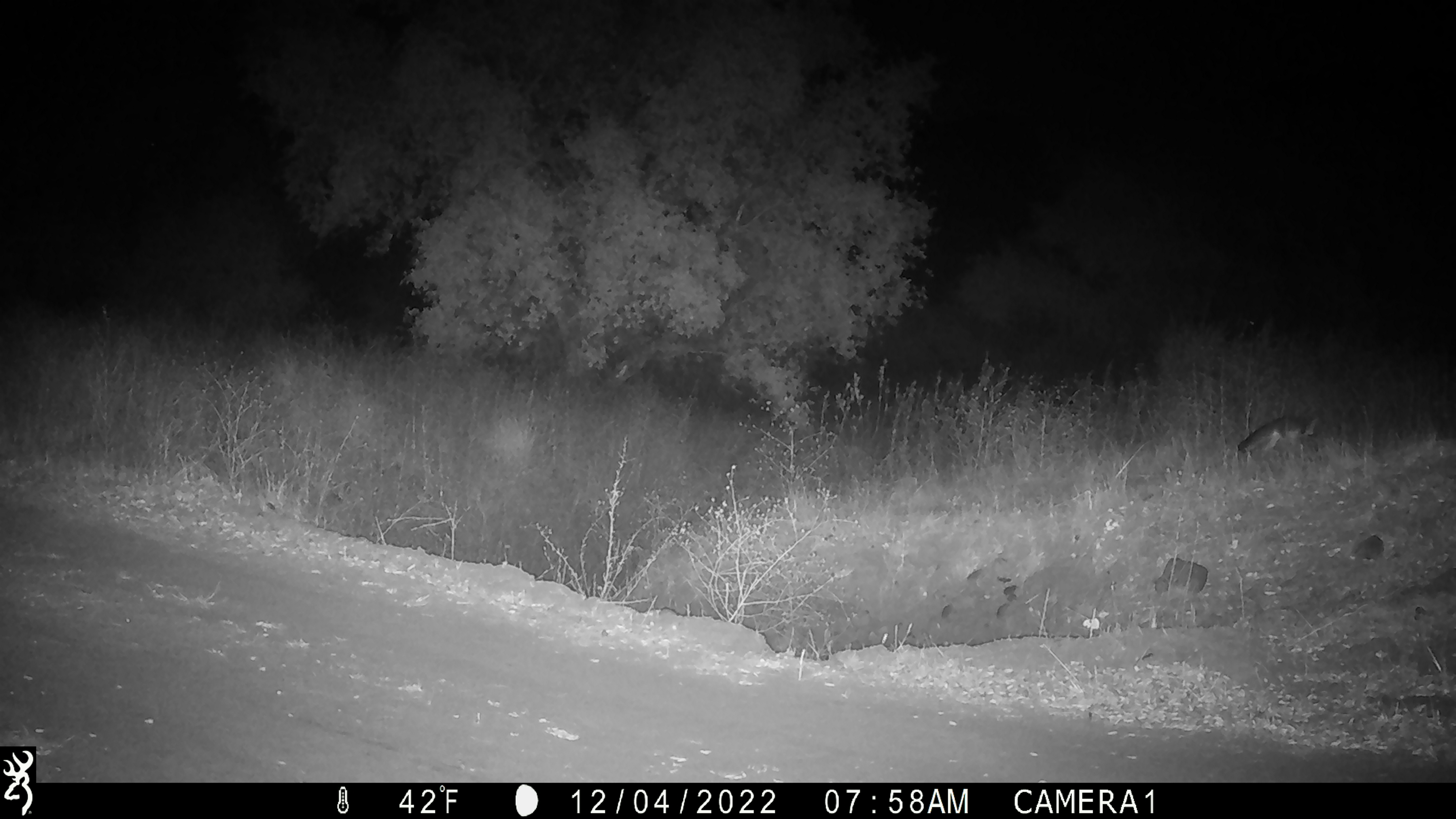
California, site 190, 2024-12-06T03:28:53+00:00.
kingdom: Animalia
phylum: Chordata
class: Mammalia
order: Carnivora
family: Canidae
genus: Urocyon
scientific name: Urocyon cinereoargenteus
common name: gray fox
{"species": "gray fox (Urocyon cinereoargenteus)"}